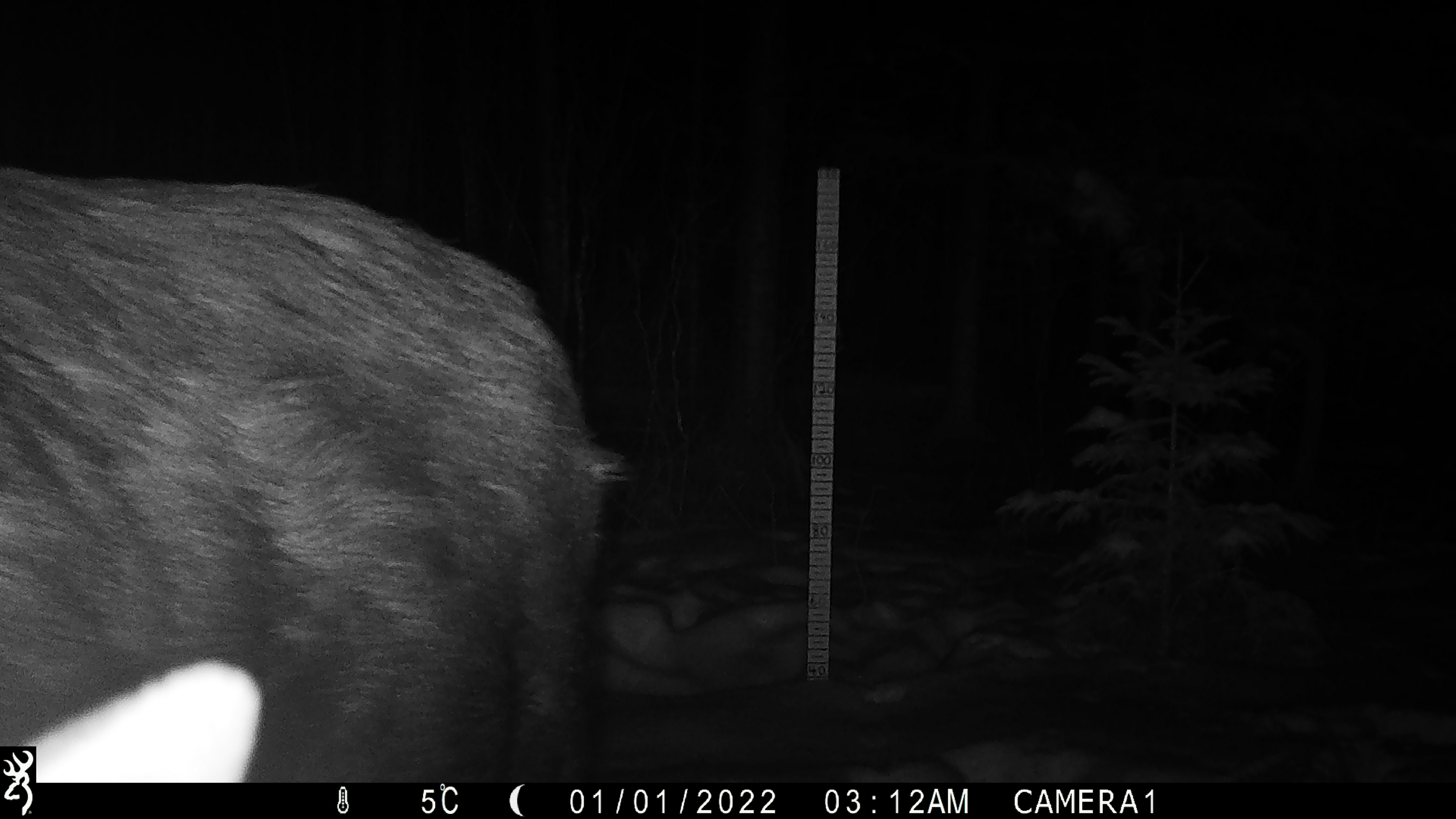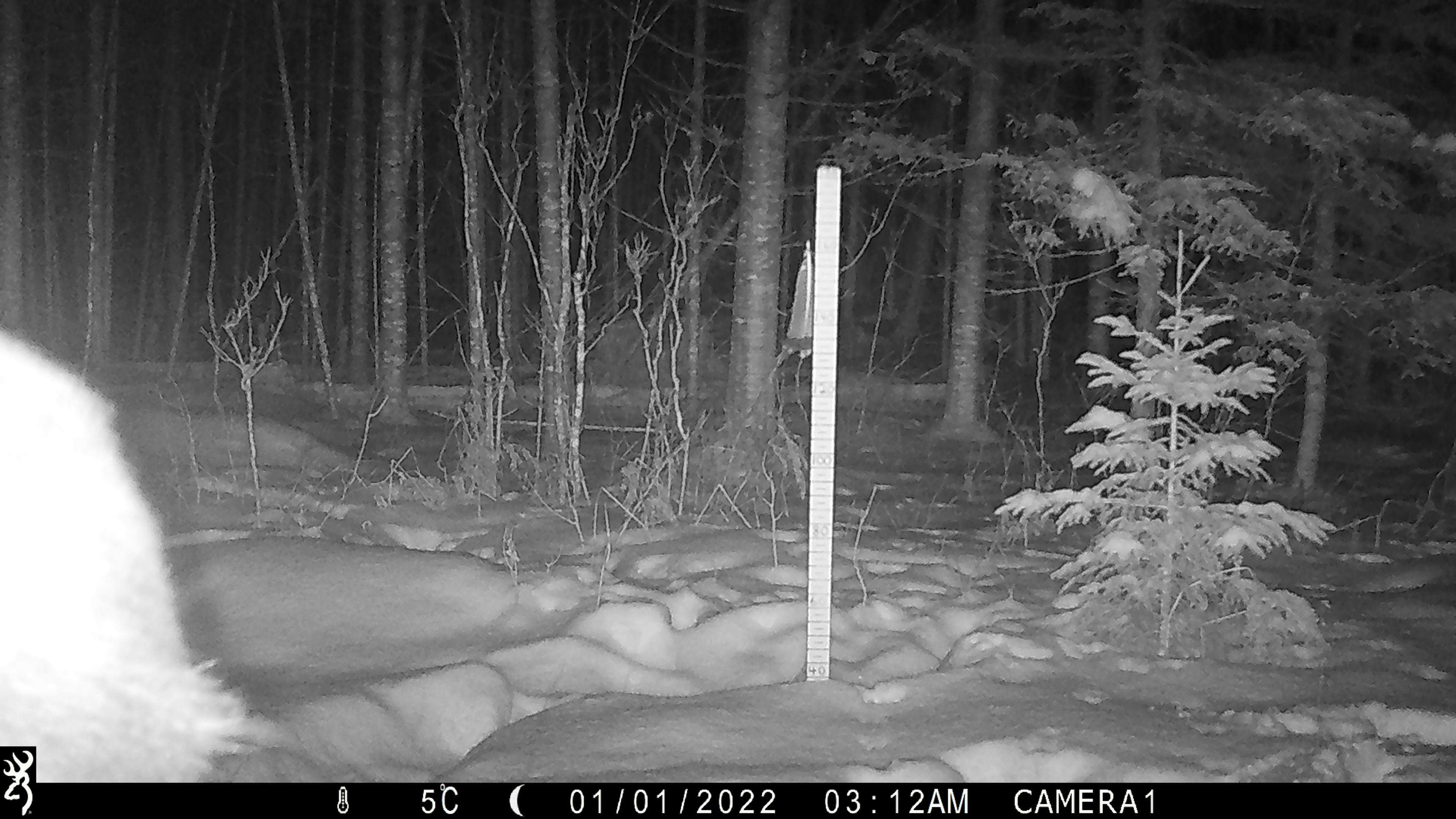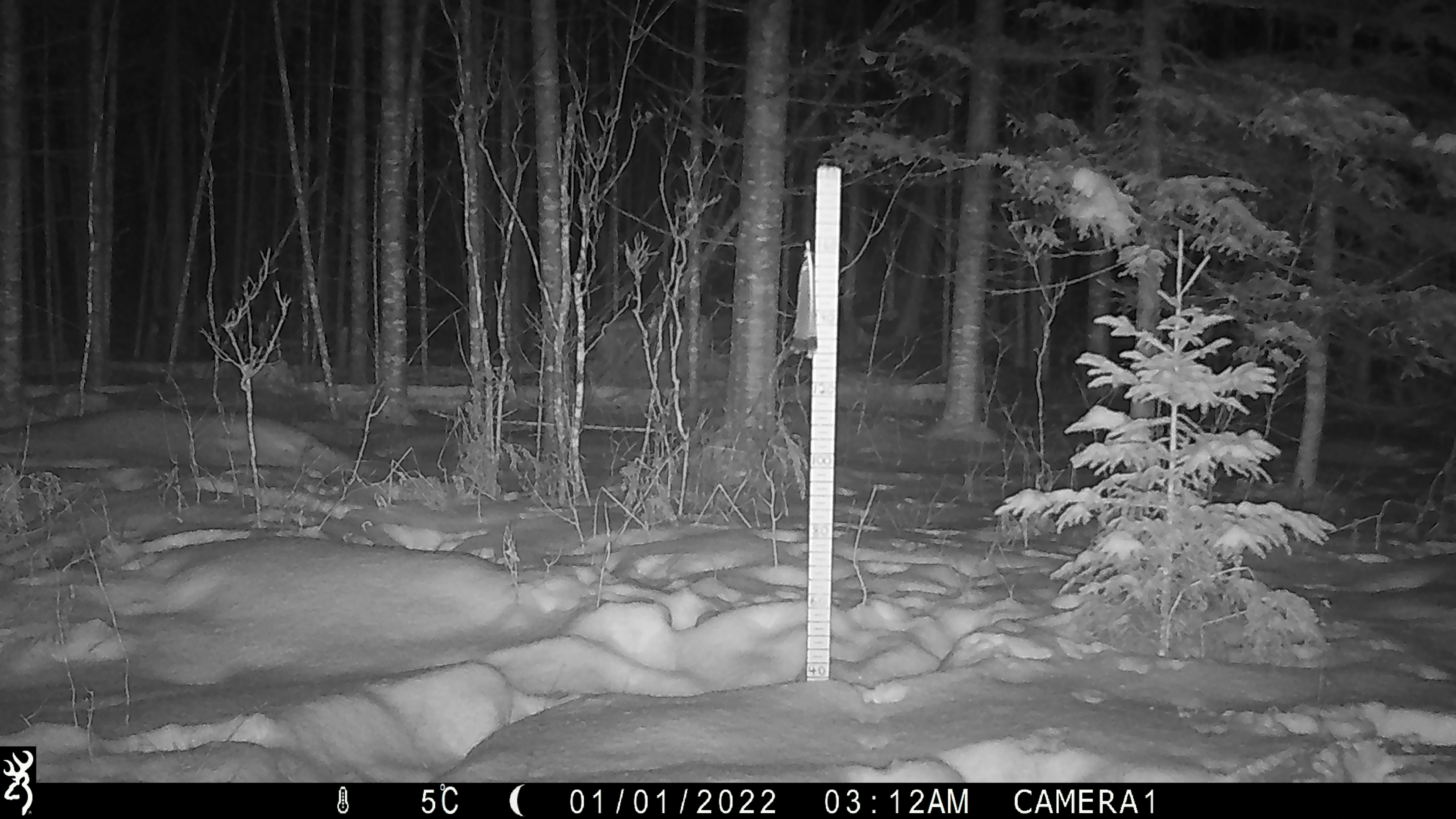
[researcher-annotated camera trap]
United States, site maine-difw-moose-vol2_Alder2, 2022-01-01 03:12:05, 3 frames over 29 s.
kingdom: Animalia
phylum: Chordata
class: Mammalia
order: Artiodactyla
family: Cervidae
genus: Alces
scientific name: Alces alces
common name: moose